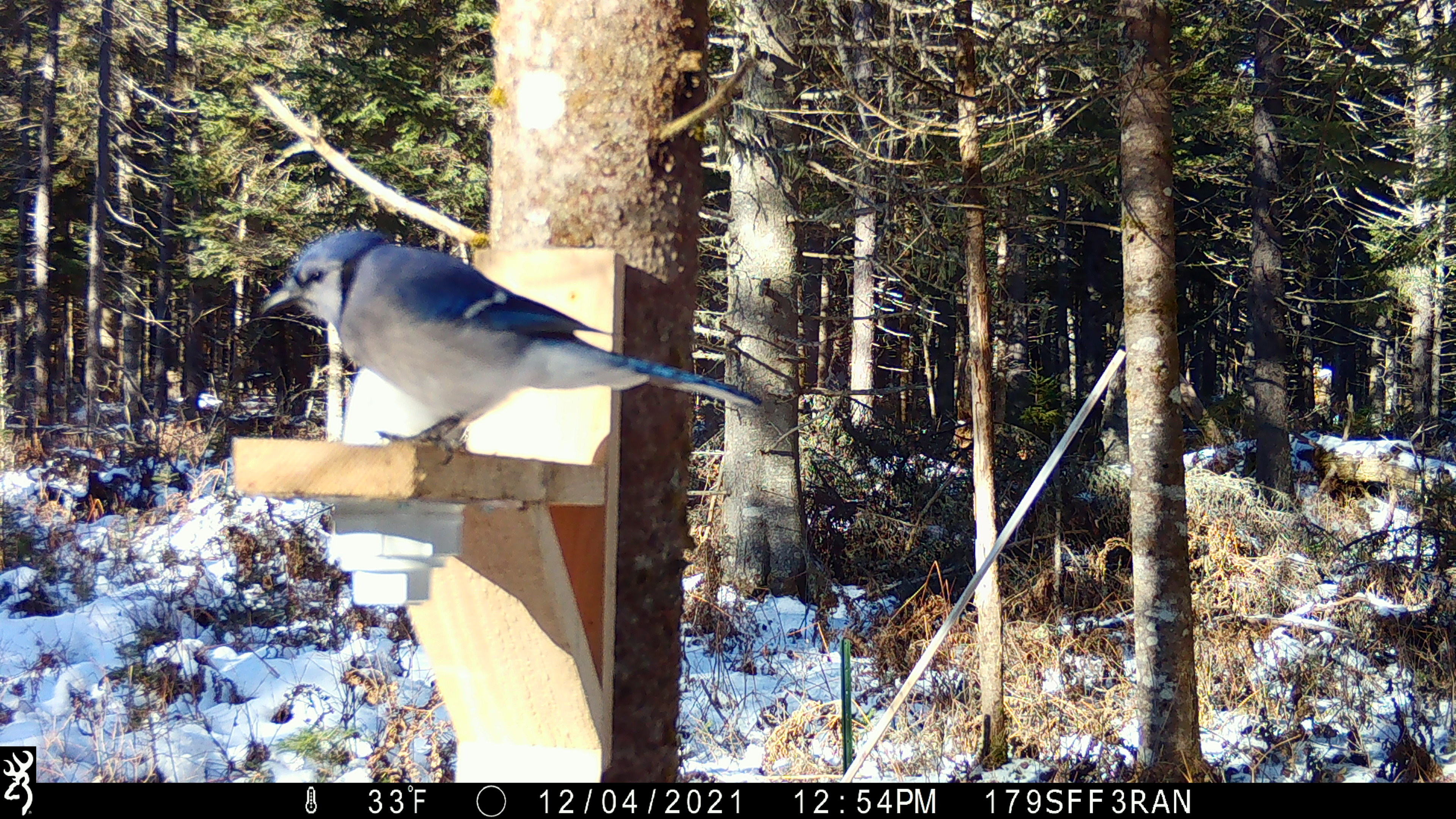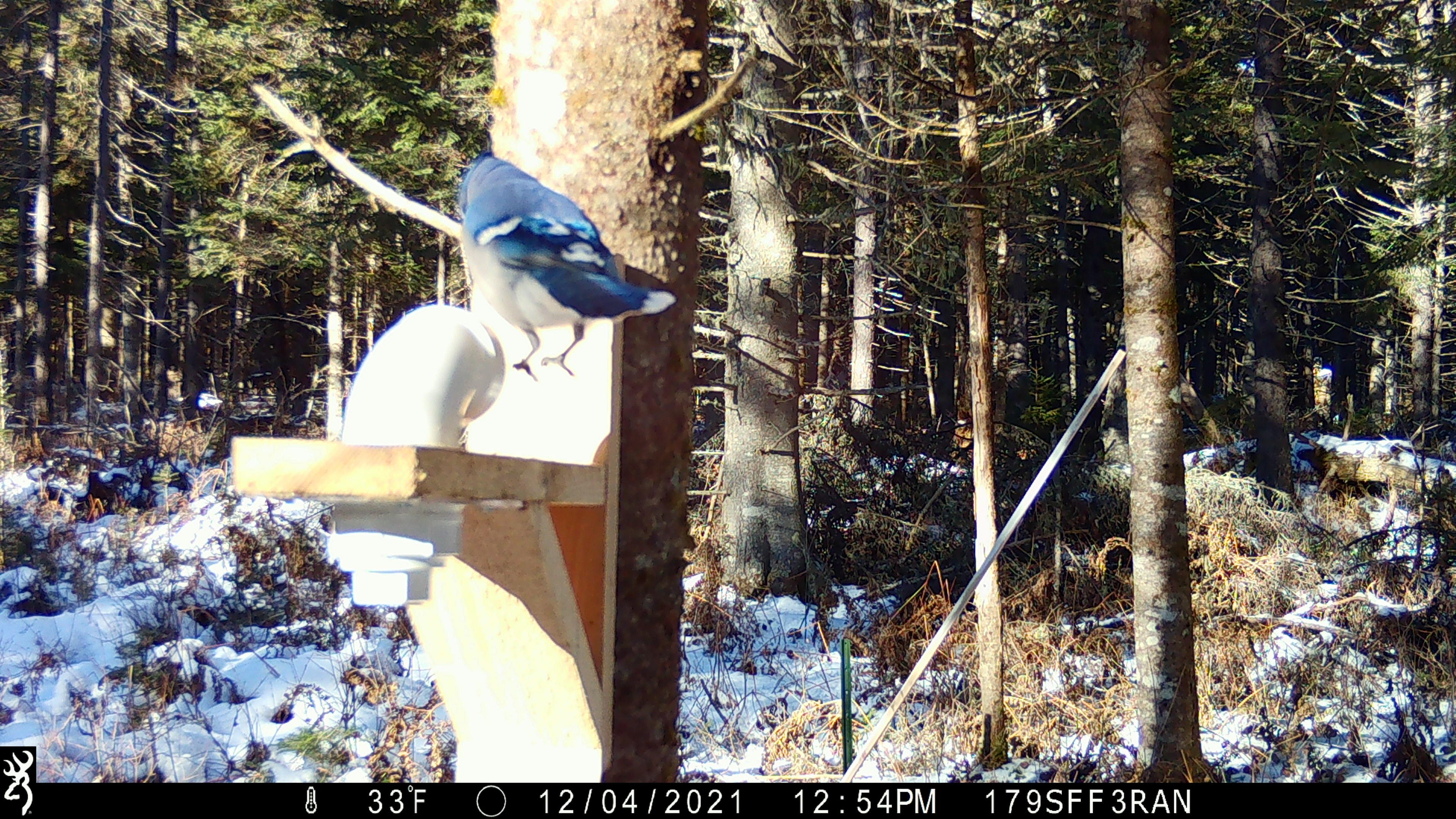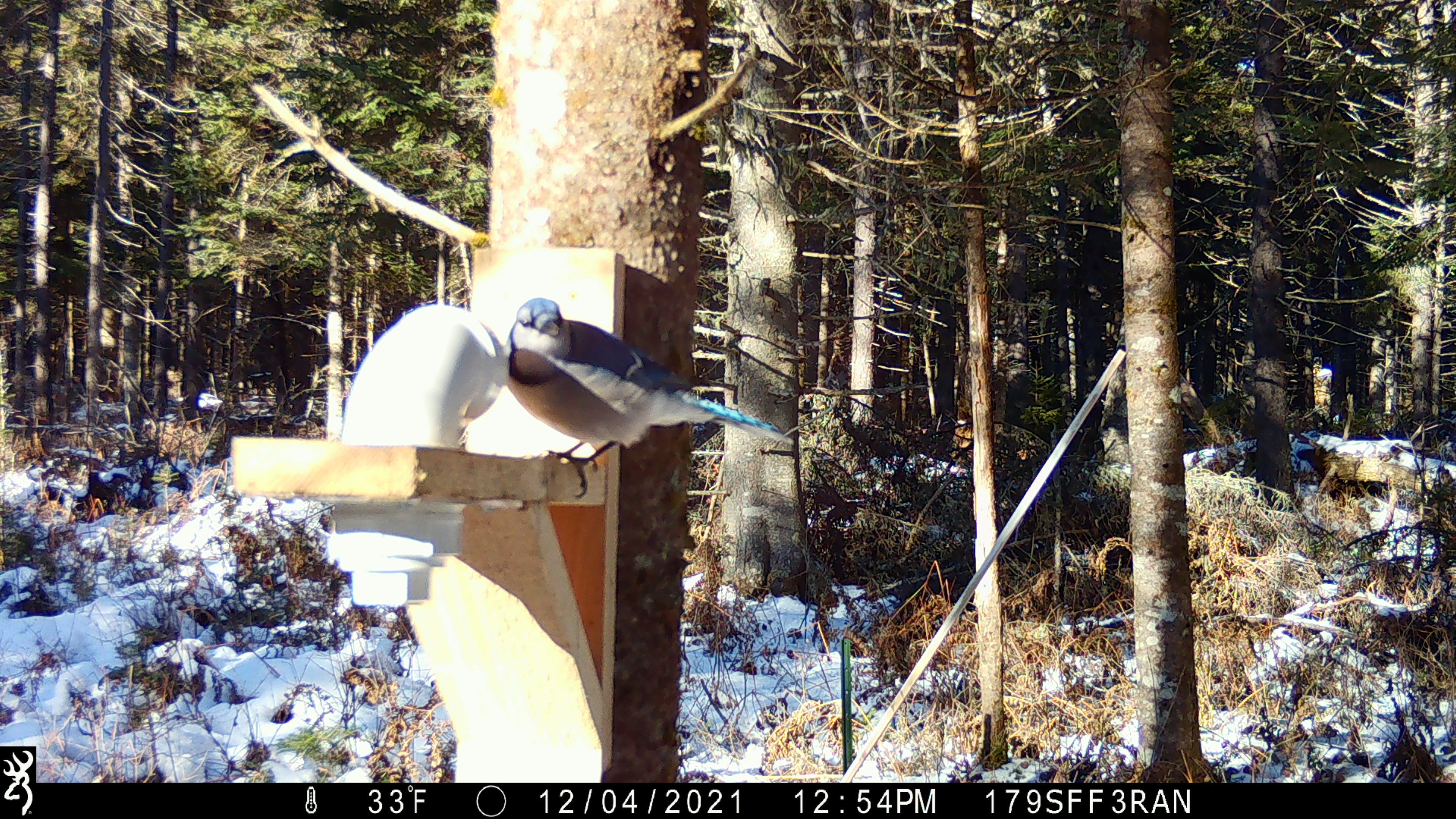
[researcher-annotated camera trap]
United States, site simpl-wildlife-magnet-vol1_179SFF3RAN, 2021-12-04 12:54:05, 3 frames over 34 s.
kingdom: Animalia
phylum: Chordata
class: Aves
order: Passeriformes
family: Corvidae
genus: Cyanocitta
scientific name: Cyanocitta cristata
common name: blue jay